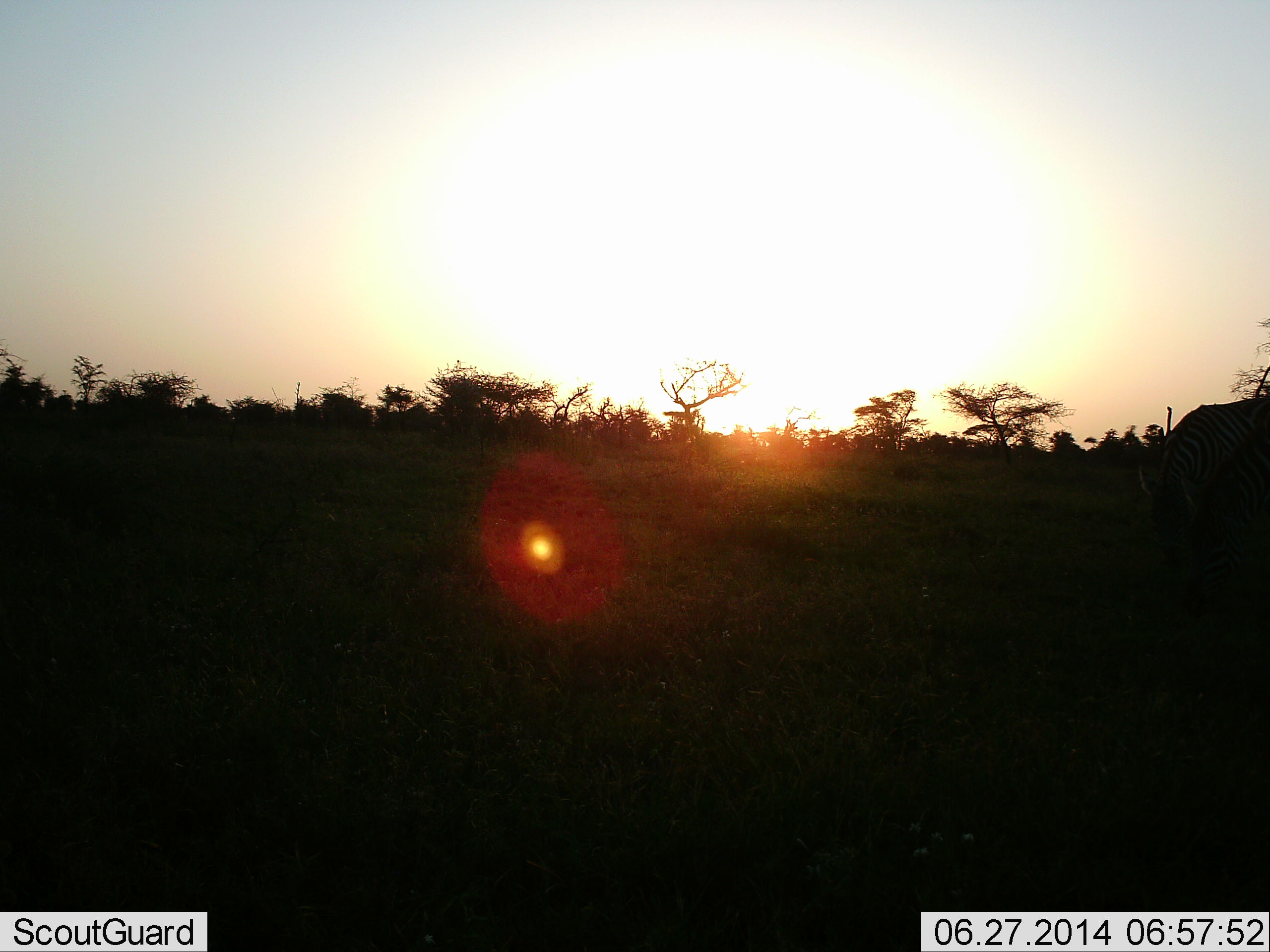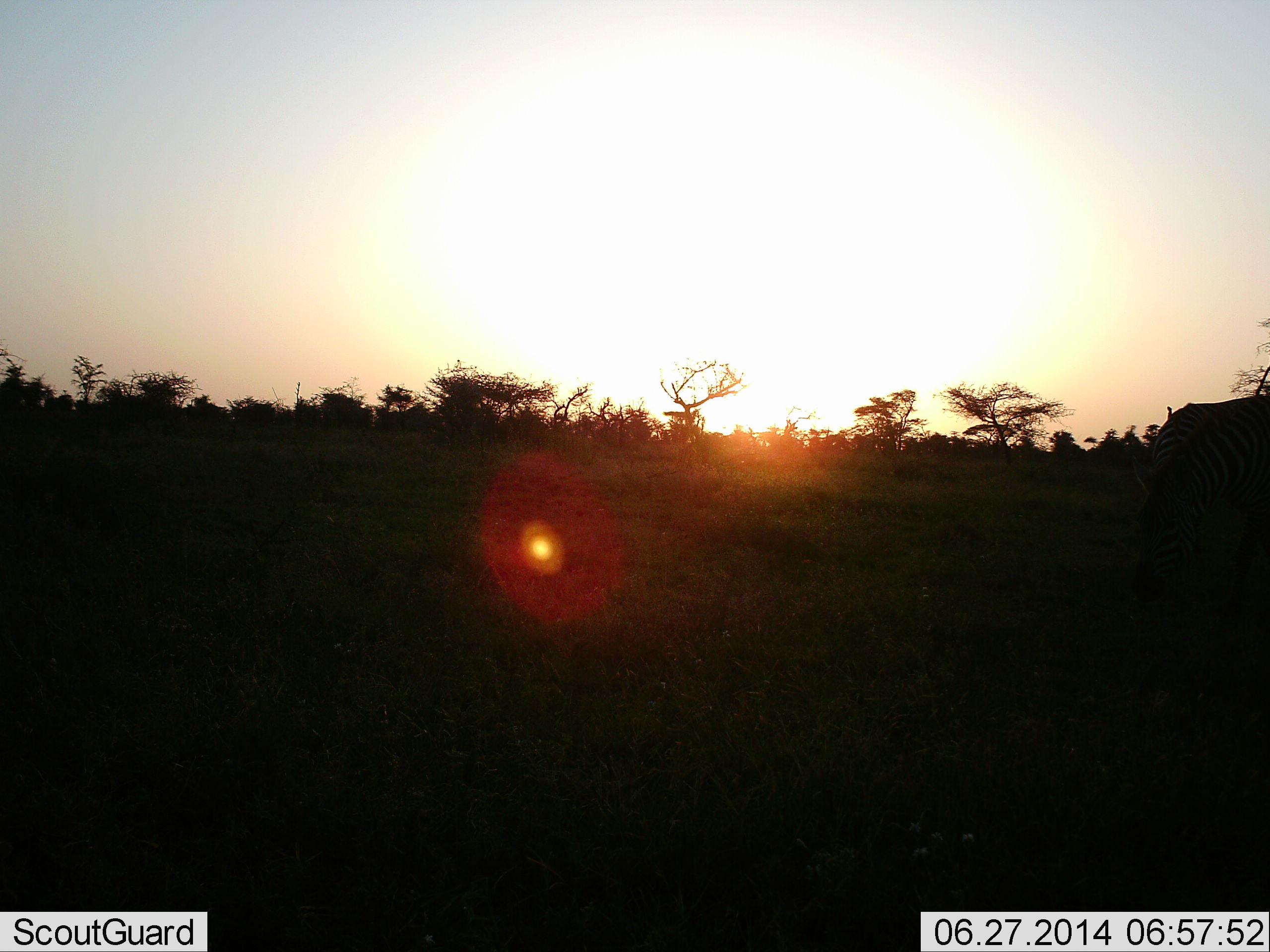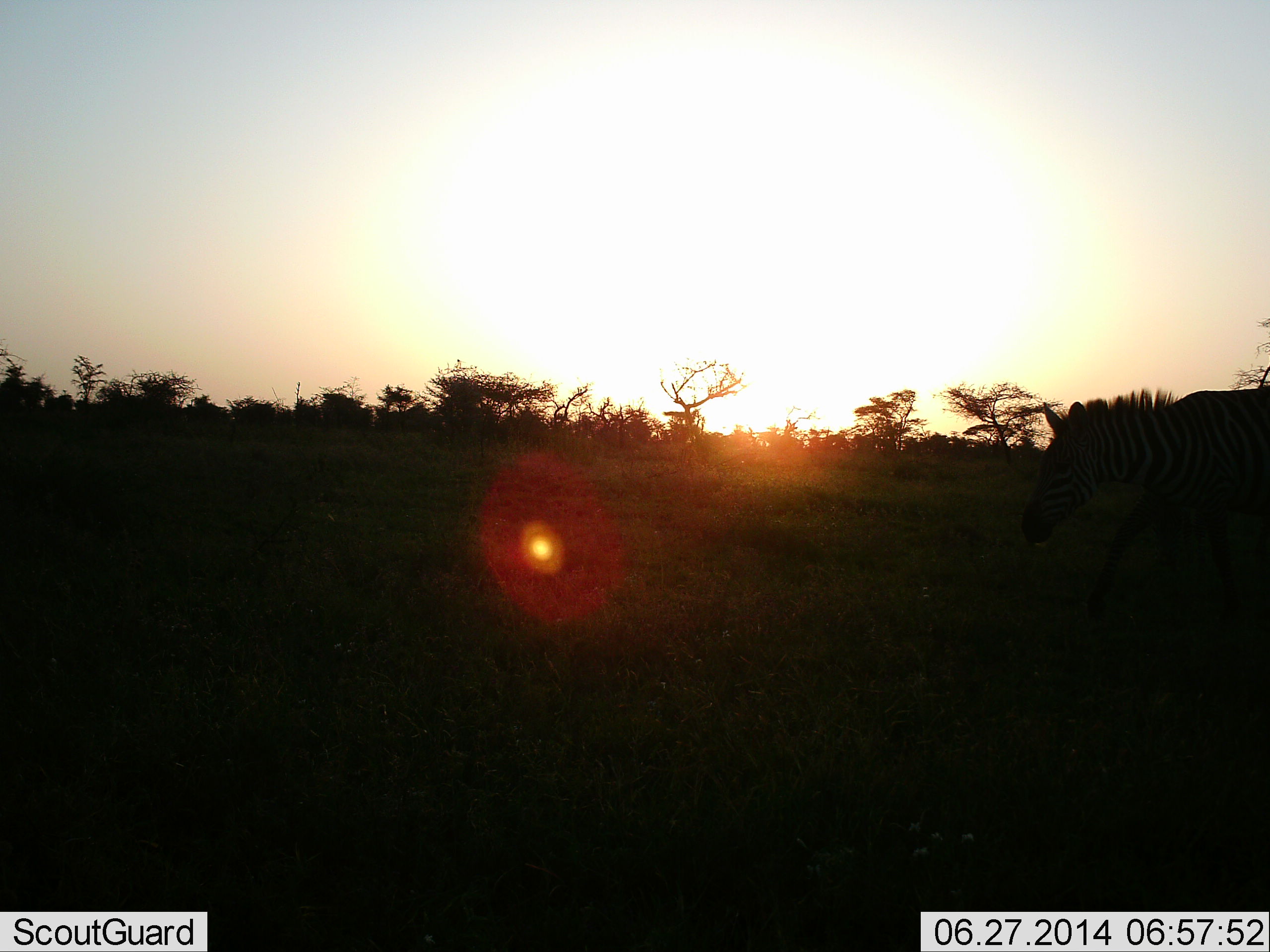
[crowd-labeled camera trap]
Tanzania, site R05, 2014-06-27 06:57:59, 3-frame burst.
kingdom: Animalia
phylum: Chordata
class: Mammalia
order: Perissodactyla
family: Equidae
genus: Equus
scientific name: Equus quagga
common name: plains zebra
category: zebra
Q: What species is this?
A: Zebra (plains zebra) (Equus quagga).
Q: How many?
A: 1.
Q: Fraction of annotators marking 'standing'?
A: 10%.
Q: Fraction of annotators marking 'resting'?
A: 0%.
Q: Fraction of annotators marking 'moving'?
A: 80%.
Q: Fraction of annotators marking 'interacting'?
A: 0%.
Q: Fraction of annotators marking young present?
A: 0%.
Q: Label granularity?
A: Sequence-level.